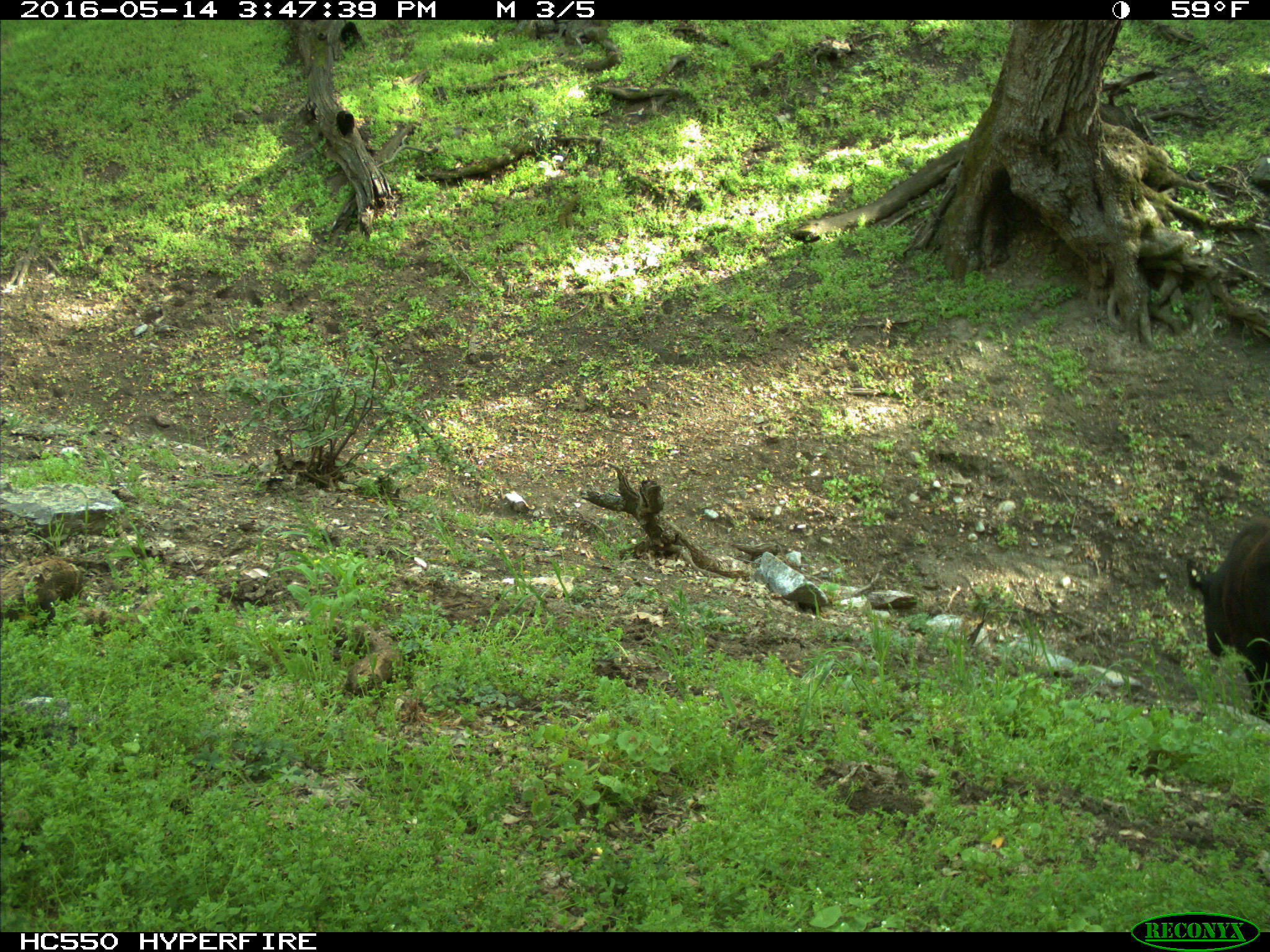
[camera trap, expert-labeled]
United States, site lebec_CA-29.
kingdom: Animalia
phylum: Chordata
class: Mammalia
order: Artiodactyla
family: Bovidae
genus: Bos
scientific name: Bos taurus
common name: domestic cow